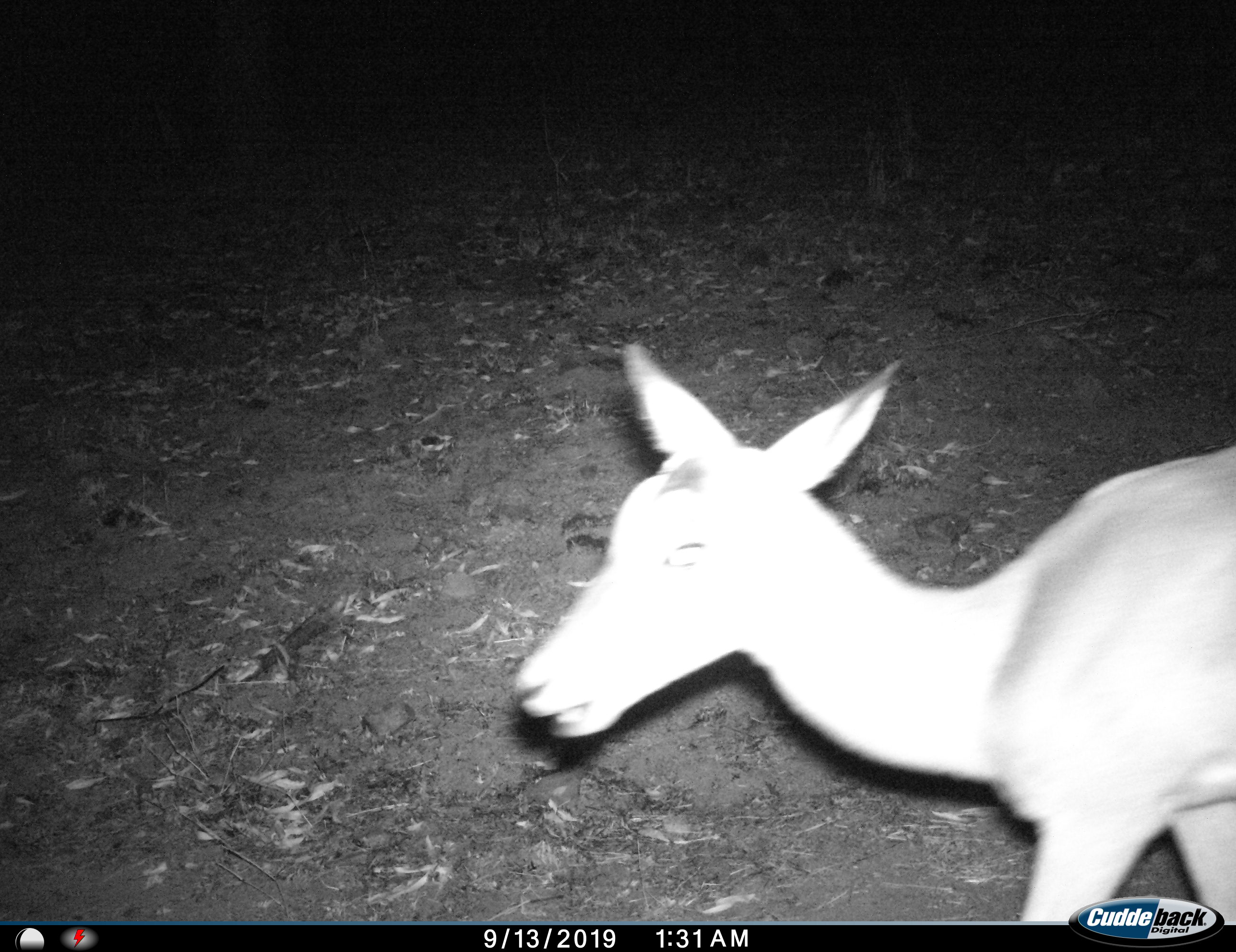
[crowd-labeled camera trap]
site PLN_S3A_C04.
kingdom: Animalia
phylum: Chordata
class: Mammalia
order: Artiodactyla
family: Bovidae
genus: Aepyceros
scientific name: Aepyceros melampus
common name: impala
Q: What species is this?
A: Impala (Aepyceros melampus).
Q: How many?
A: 1.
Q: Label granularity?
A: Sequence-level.